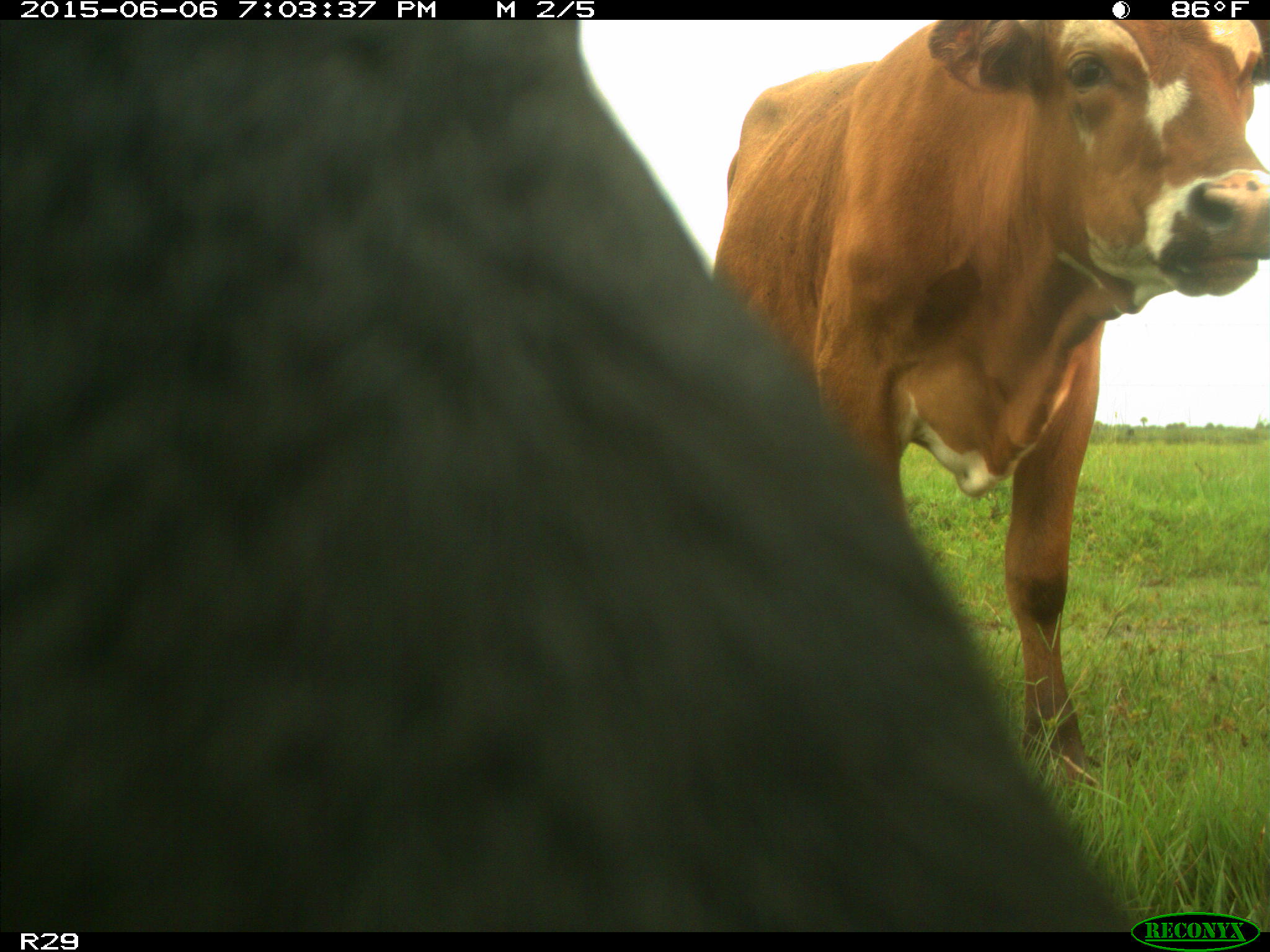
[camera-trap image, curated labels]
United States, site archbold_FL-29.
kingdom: Animalia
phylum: Chordata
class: Mammalia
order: Artiodactyla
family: Bovidae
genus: Bos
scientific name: Bos taurus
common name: domestic cow